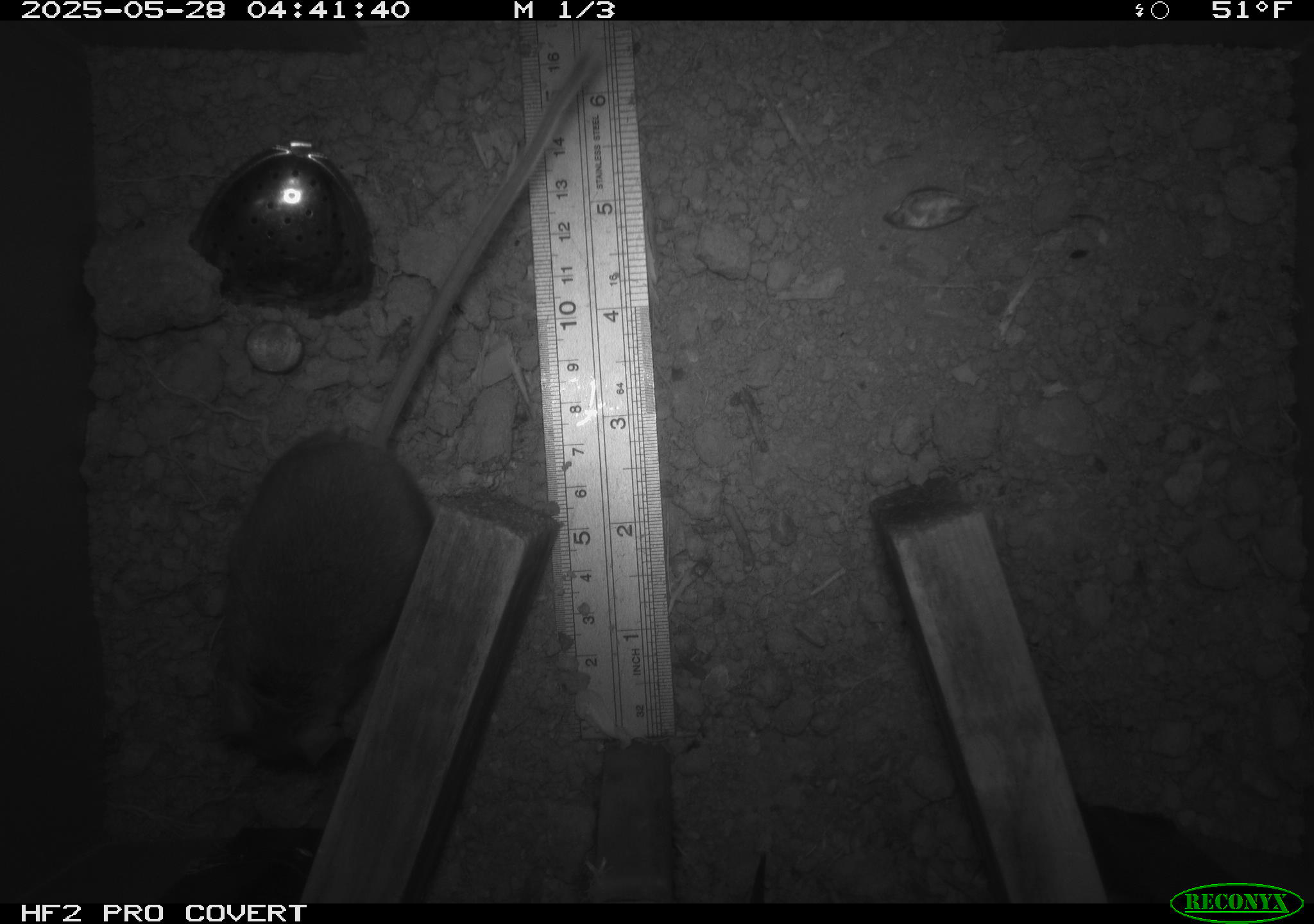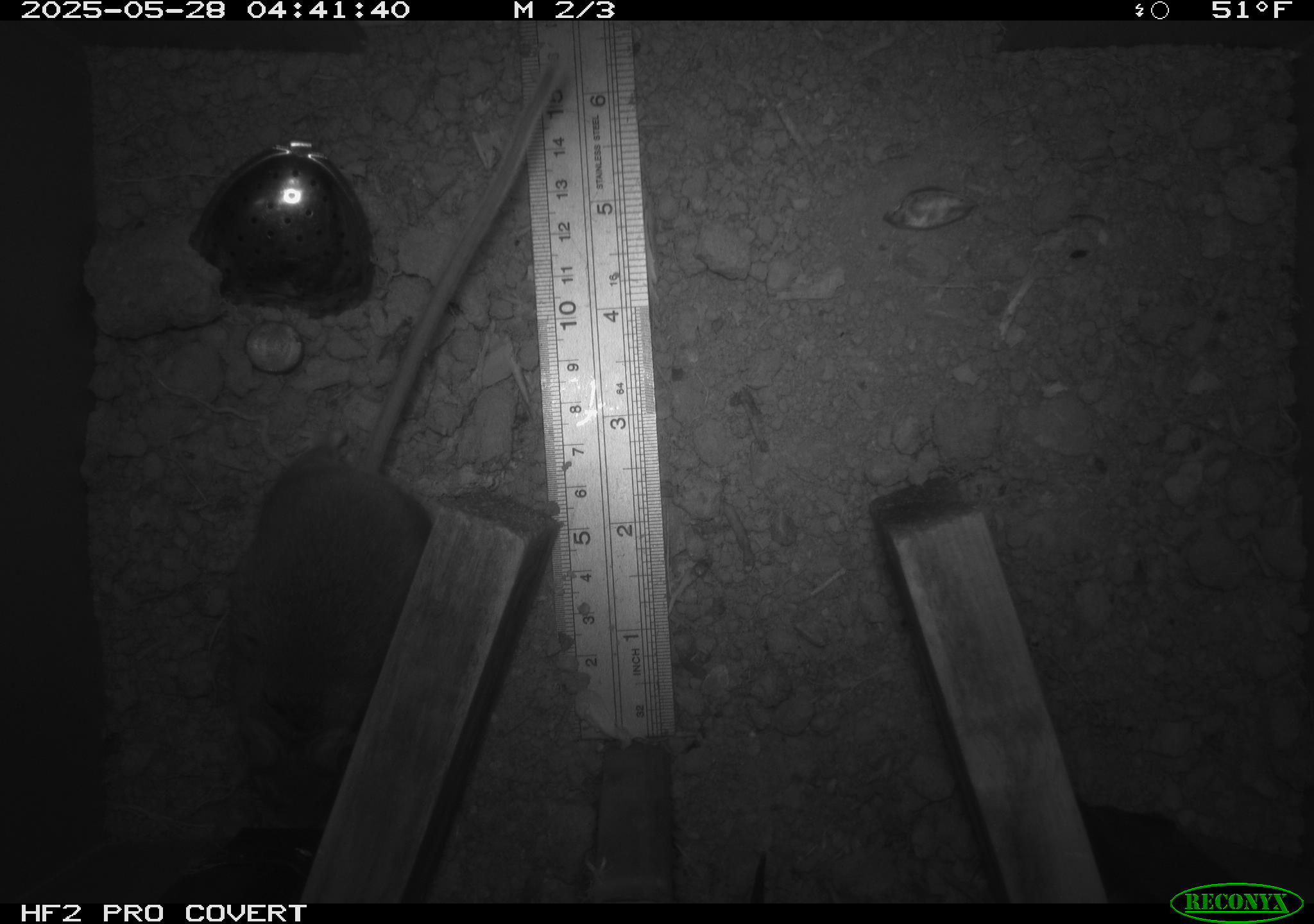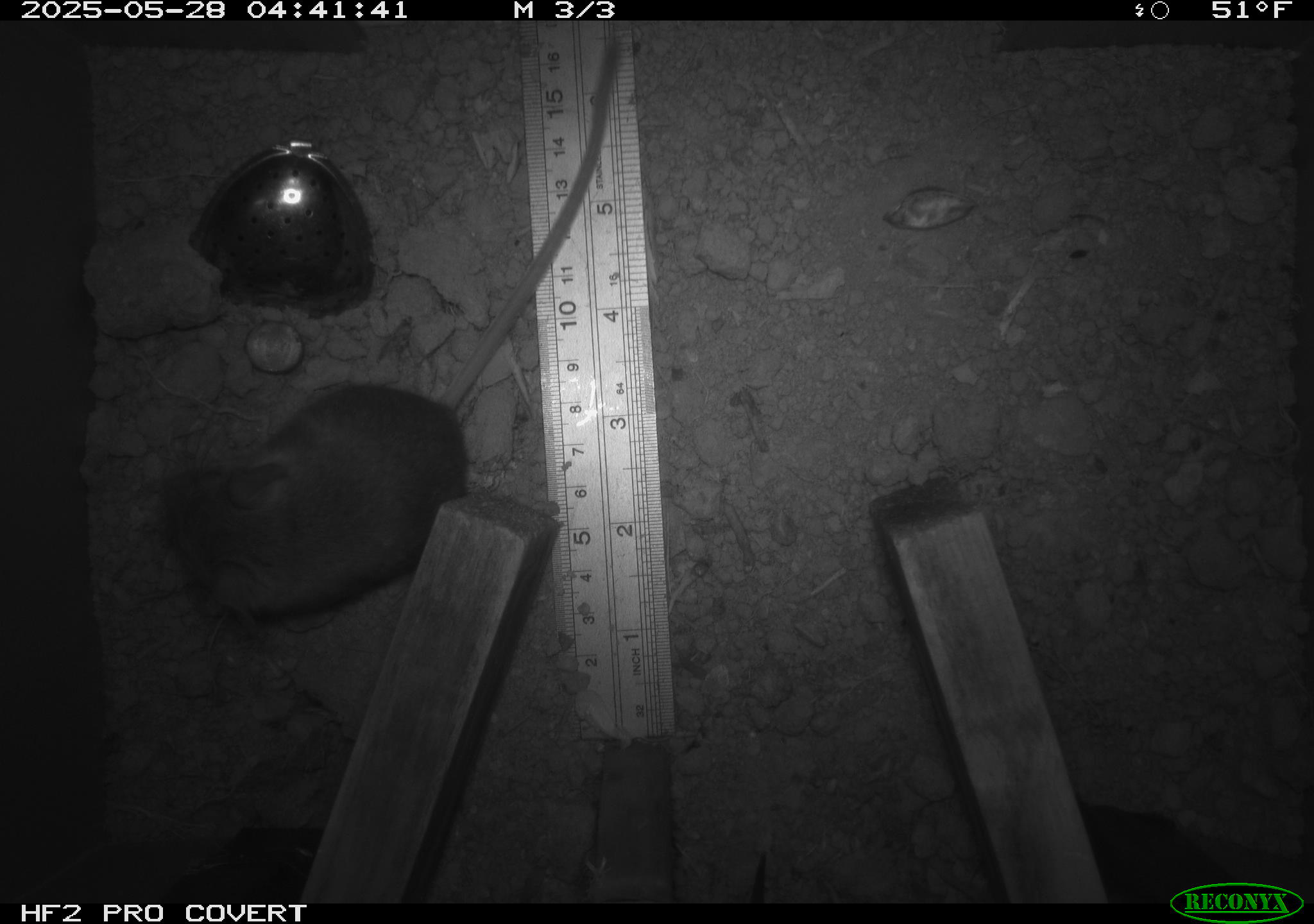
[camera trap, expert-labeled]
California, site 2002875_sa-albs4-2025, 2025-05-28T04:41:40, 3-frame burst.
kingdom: Animalia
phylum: Chordata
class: Mammalia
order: Rodentia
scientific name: Rodentia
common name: mouse species